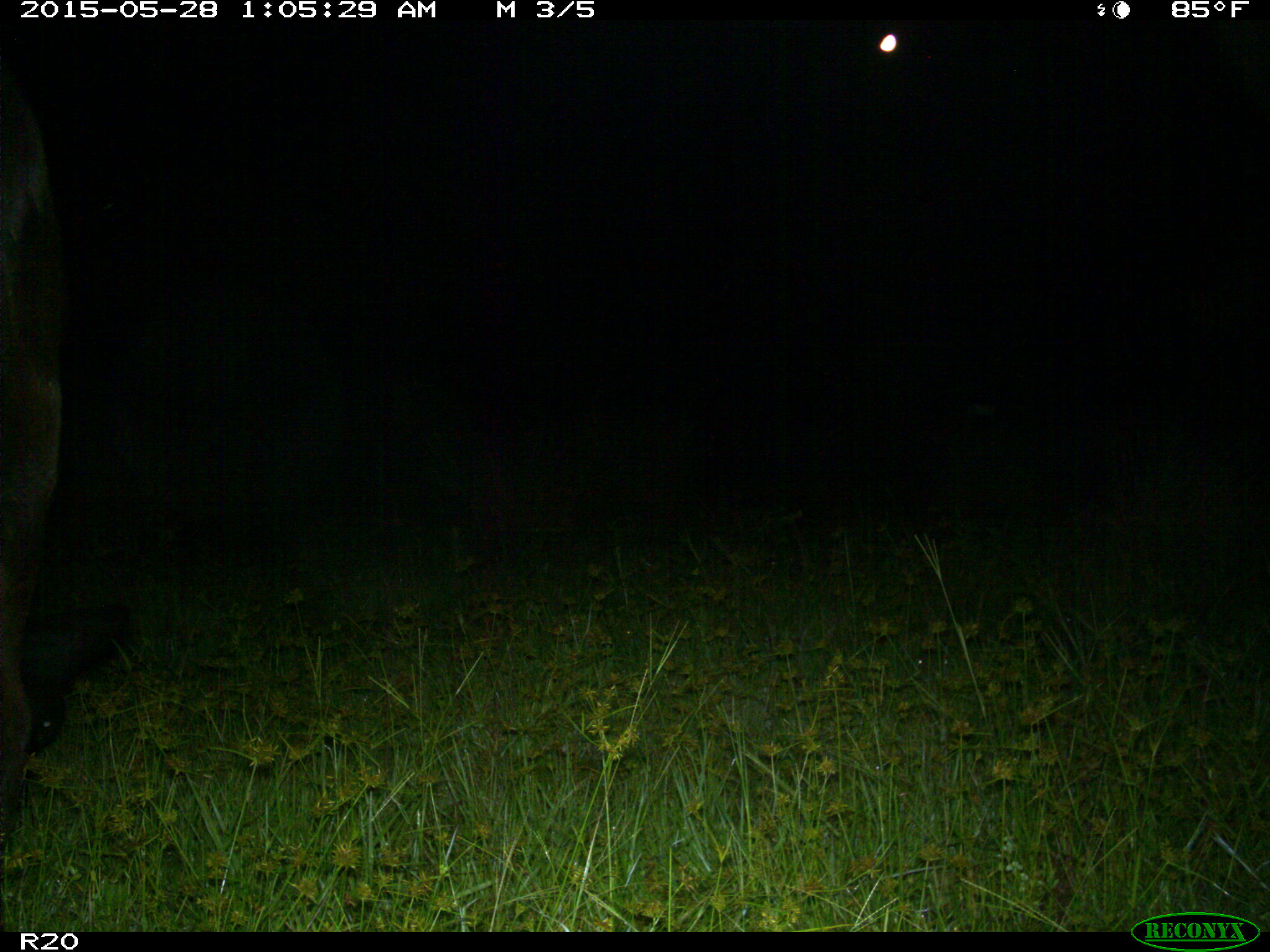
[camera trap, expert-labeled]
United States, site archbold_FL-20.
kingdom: Animalia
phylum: Chordata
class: Mammalia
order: Artiodactyla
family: Bovidae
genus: Bos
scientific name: Bos taurus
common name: domestic cow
Bos taurus (domestic cow).